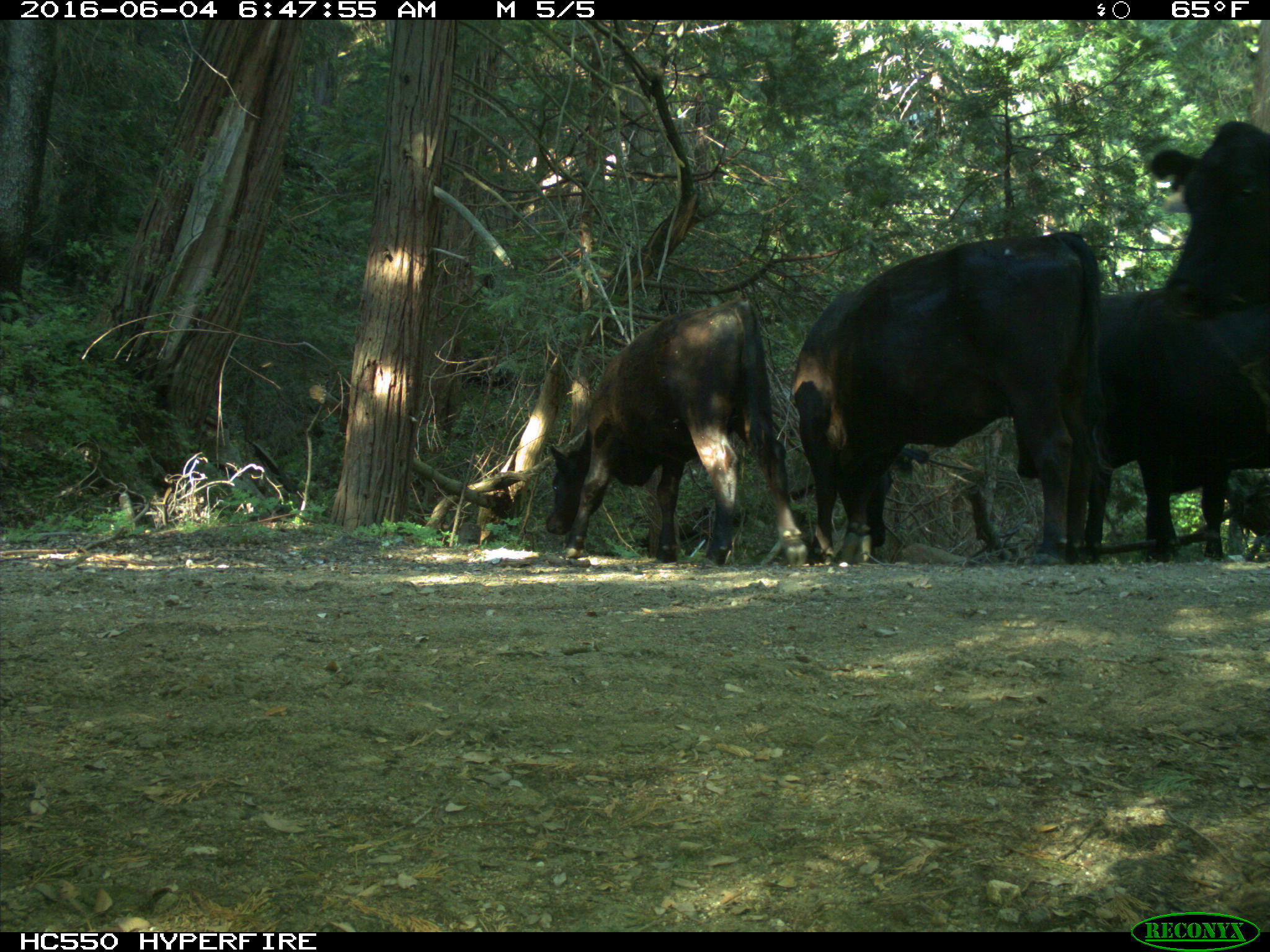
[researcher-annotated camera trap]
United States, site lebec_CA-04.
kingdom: Animalia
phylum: Chordata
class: Mammalia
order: Artiodactyla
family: Bovidae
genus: Bos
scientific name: Bos taurus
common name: domestic cow